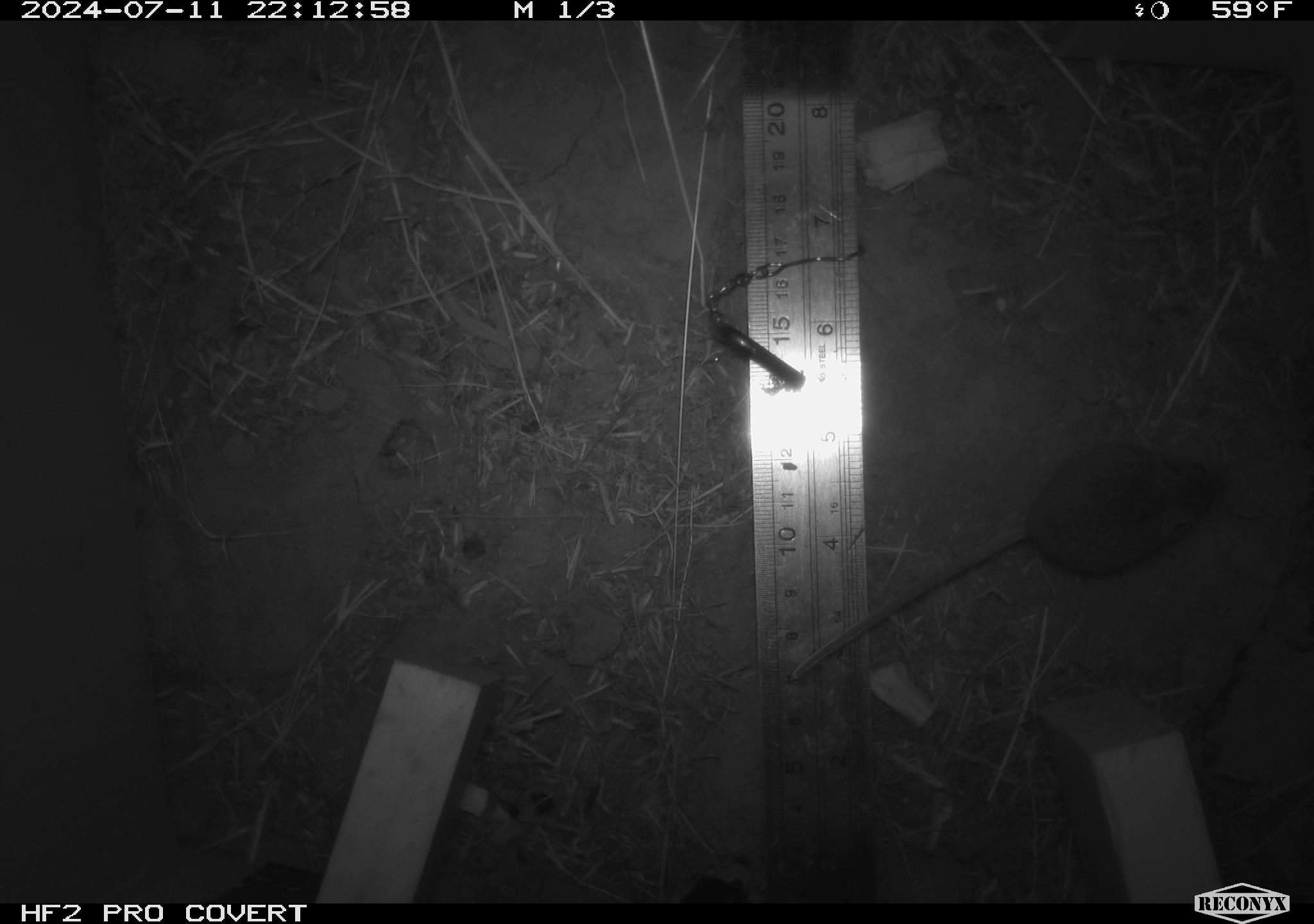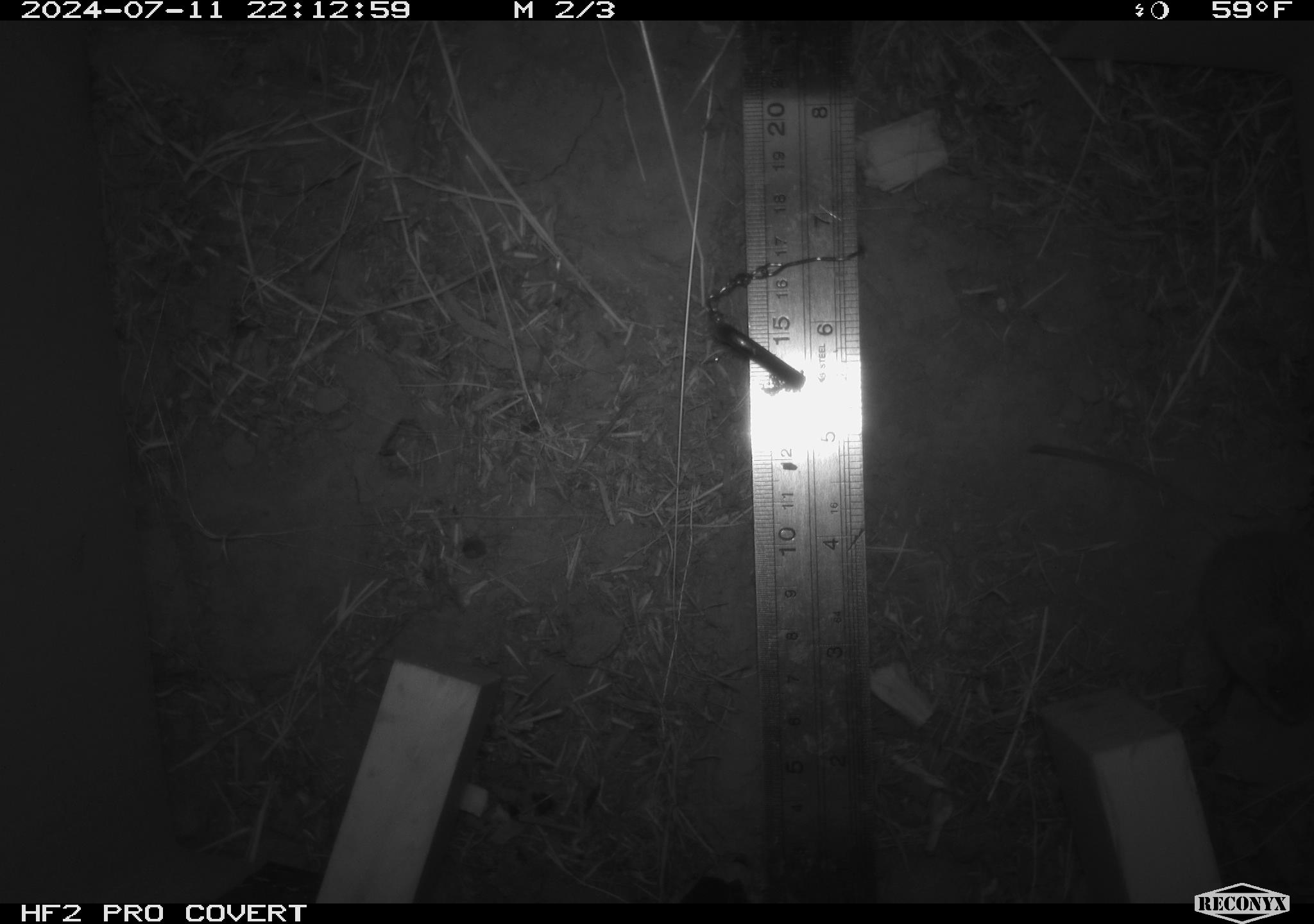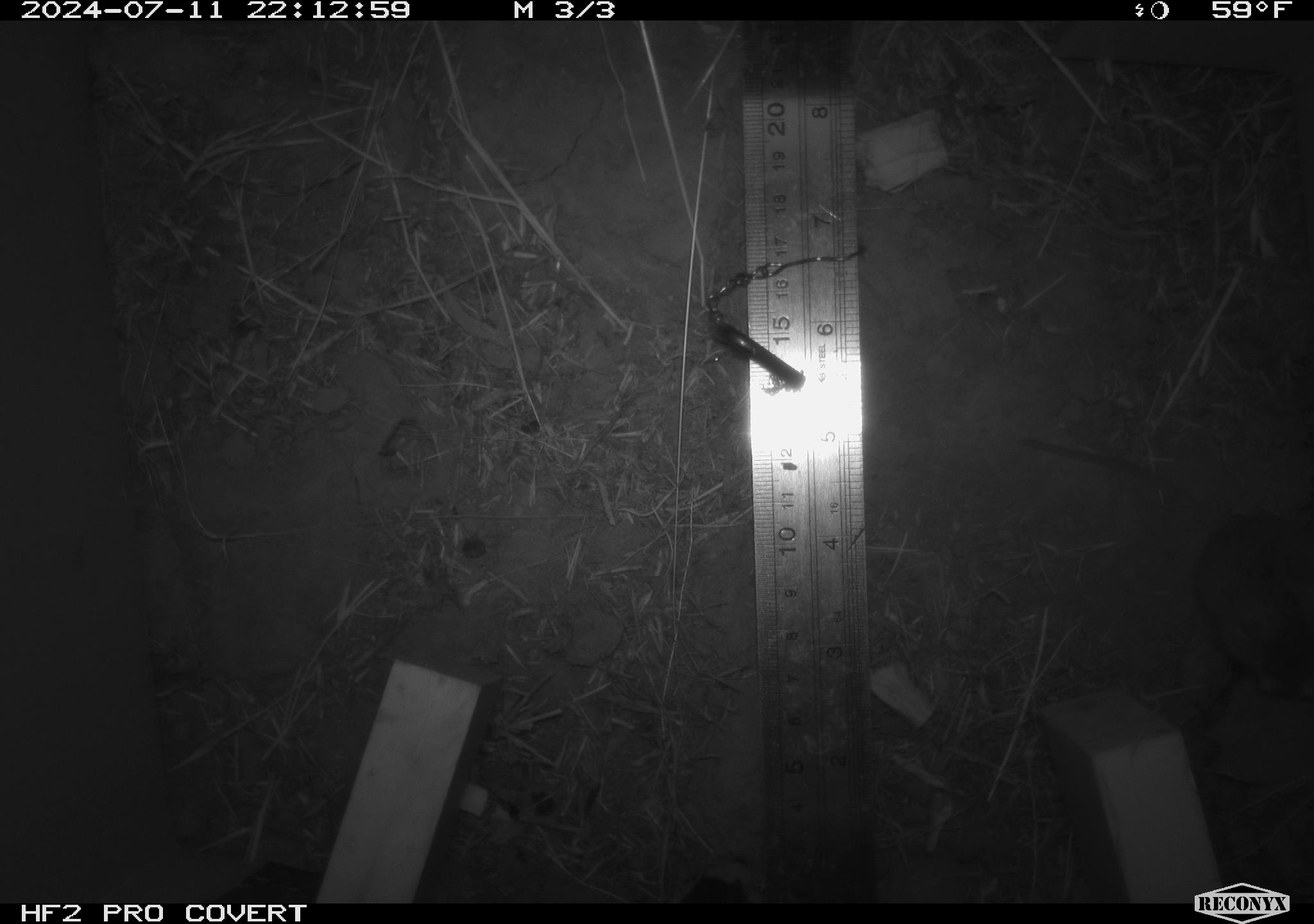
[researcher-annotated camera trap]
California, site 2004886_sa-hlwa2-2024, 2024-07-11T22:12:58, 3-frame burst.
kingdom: Animalia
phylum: Chordata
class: Mammalia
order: Rodentia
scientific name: Rodentia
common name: mouse species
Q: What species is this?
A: Mouse species (Rodentia).